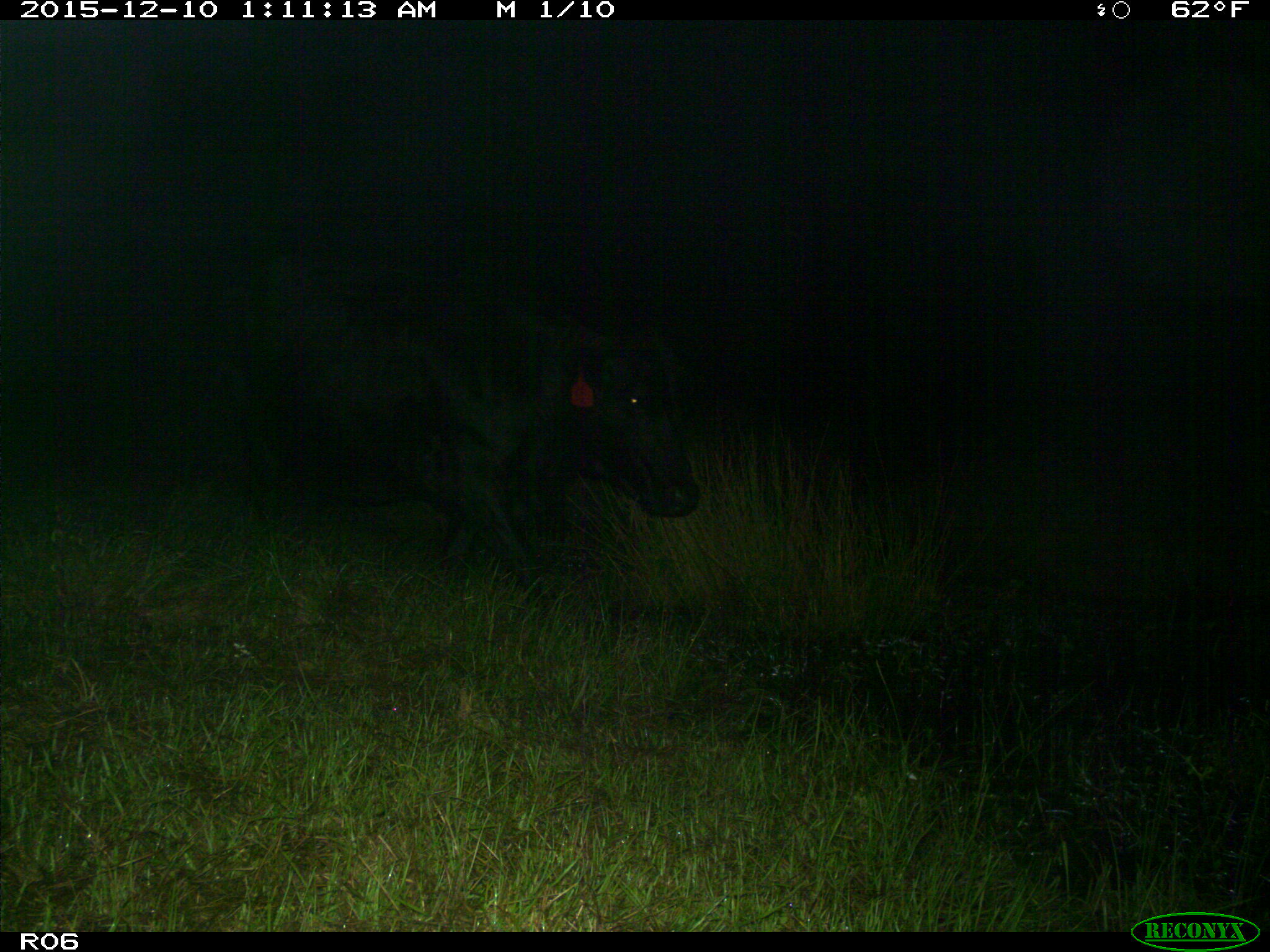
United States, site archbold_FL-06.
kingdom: Animalia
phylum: Chordata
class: Mammalia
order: Artiodactyla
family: Bovidae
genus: Bos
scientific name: Bos taurus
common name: domestic cow